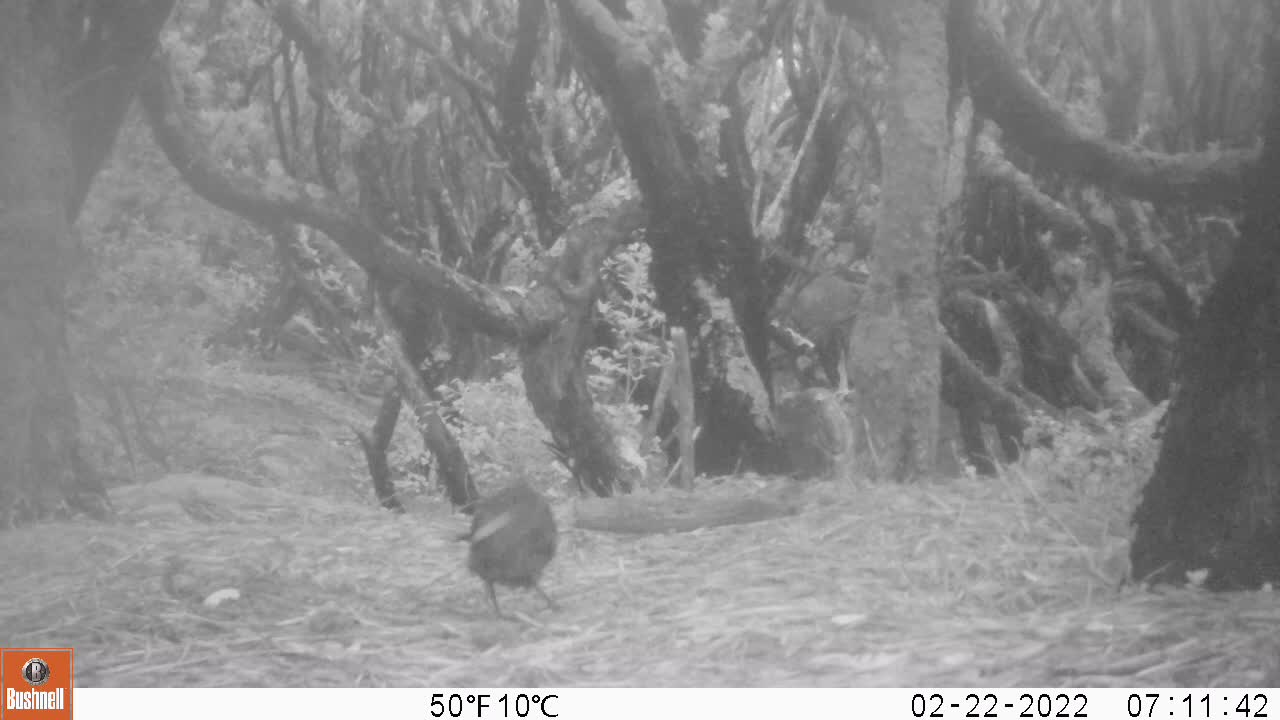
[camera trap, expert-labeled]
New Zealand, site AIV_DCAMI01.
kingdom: Animalia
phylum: Chordata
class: Aves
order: Passeriformes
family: Turdidae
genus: Turdus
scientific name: Turdus merula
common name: eurasian blackbird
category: blackbird